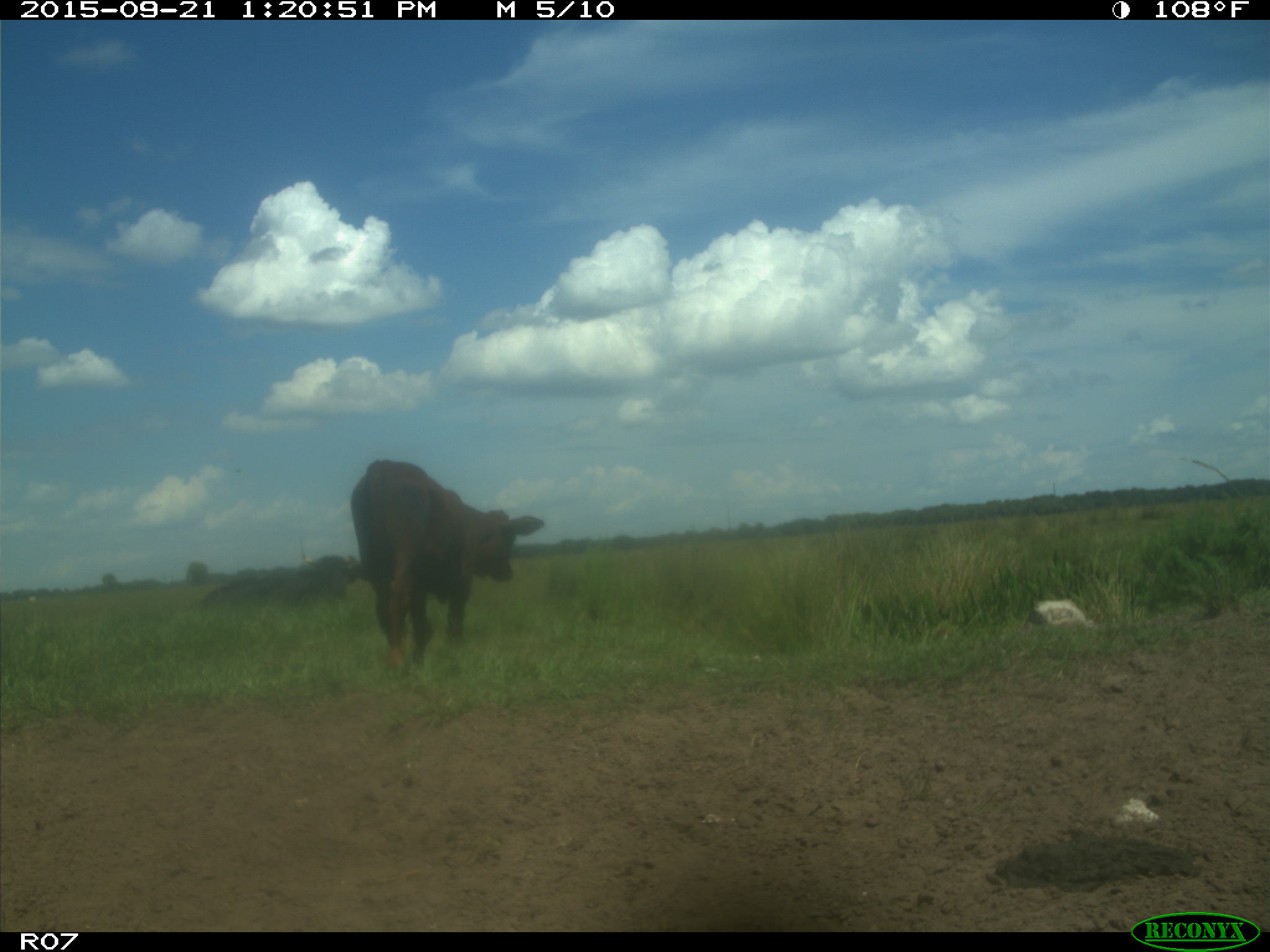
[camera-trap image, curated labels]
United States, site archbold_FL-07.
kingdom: Animalia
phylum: Chordata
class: Mammalia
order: Artiodactyla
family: Bovidae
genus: Bos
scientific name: Bos taurus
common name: domestic cow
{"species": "Bos taurus (domestic cow)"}